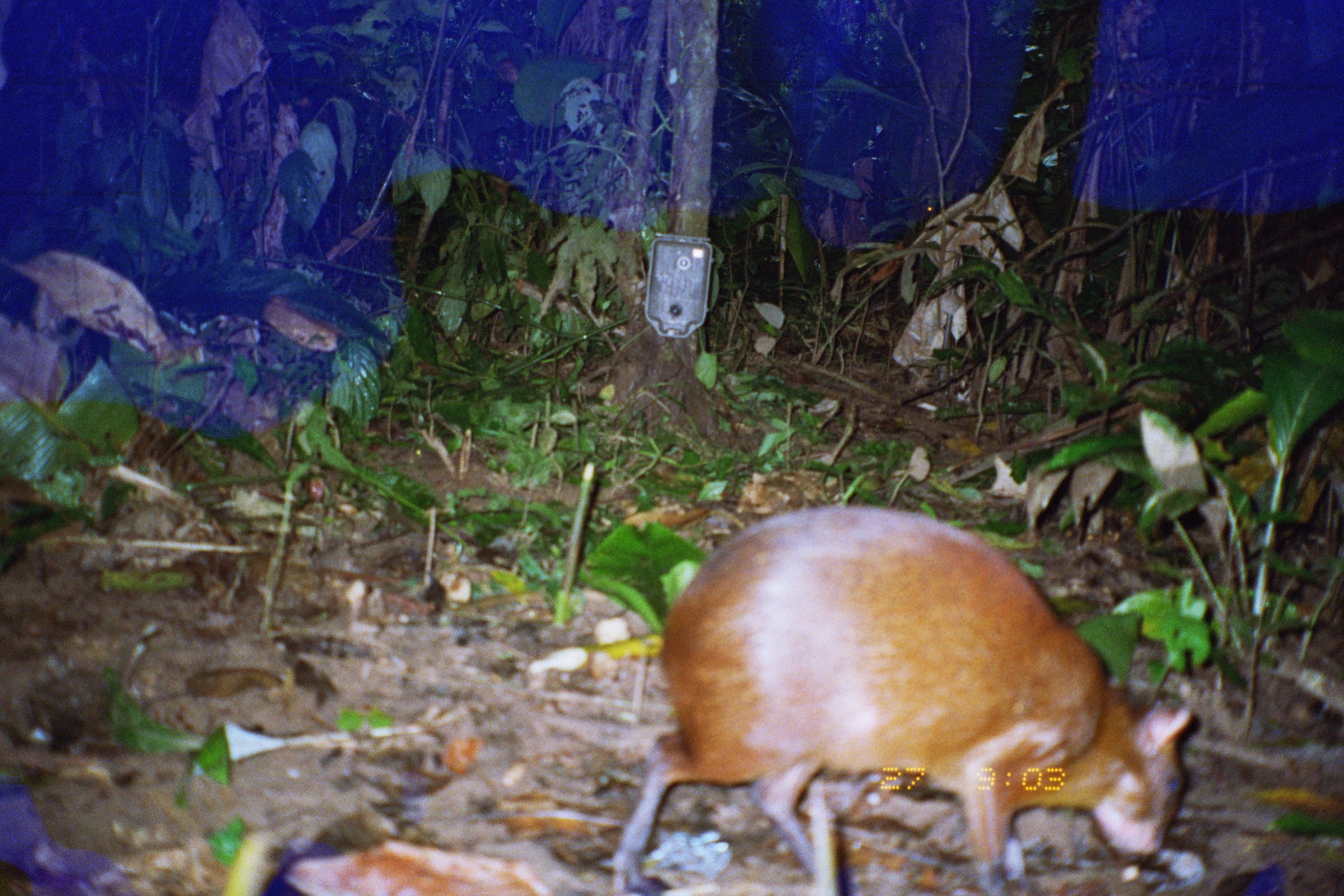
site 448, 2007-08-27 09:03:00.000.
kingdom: Animalia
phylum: Chordata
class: Mammalia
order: Rodentia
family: Dasyproctidae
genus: Dasyprocta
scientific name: Dasyprocta punctata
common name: central american agouti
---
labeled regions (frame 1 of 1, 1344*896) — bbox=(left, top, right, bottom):
dasyprocta punctata: bbox=(607, 504, 1195, 896)